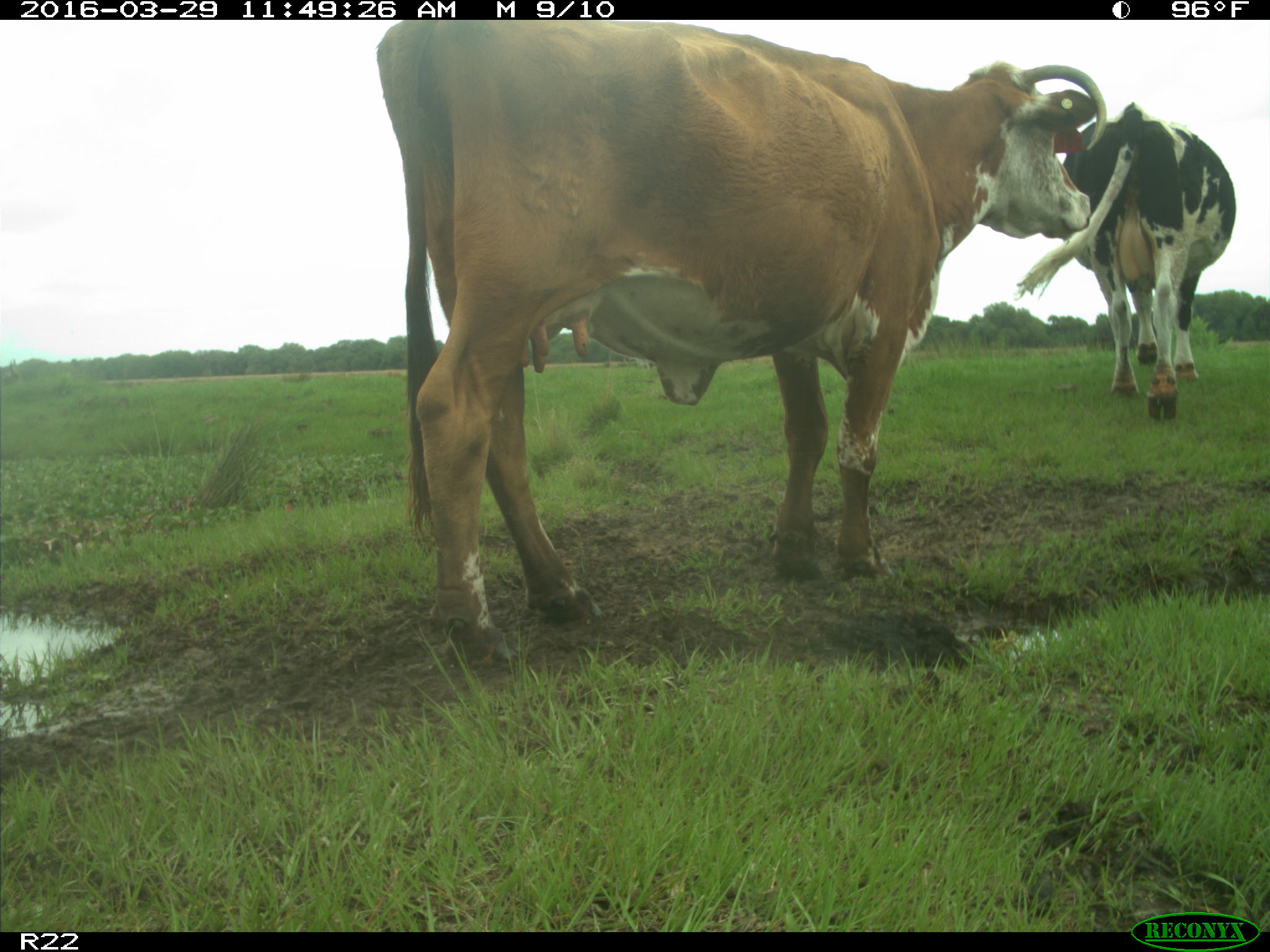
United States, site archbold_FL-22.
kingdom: Animalia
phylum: Chordata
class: Mammalia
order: Artiodactyla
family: Bovidae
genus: Bos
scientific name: Bos taurus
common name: domestic cow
Bos taurus (domestic cow).